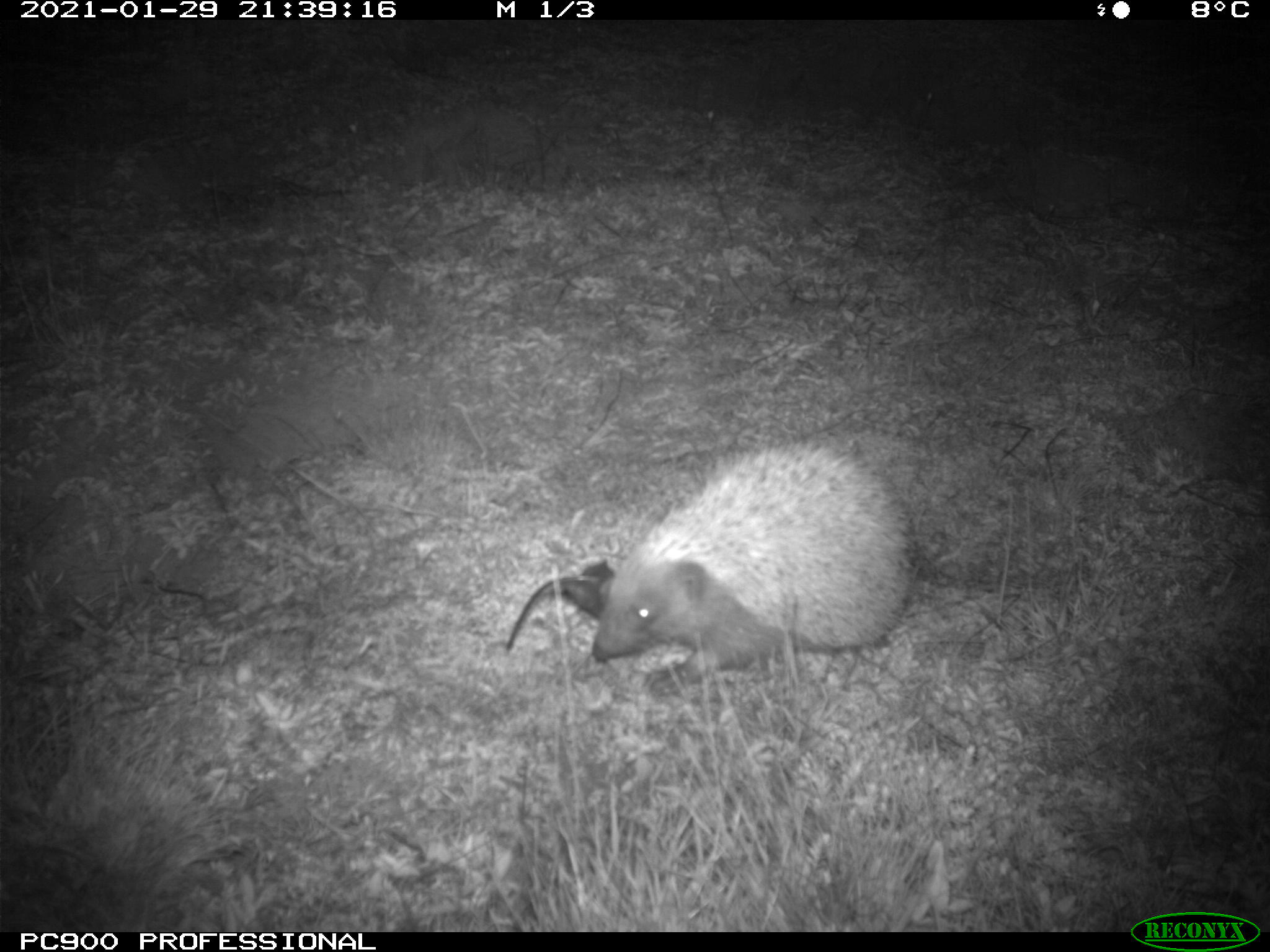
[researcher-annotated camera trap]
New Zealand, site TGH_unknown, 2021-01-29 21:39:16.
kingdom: Animalia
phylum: Chordata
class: Mammalia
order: Eulipotyphla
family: Erinaceidae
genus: Erinaceus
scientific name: Erinaceus europaeus europaeus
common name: european hedgehog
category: hedgehog